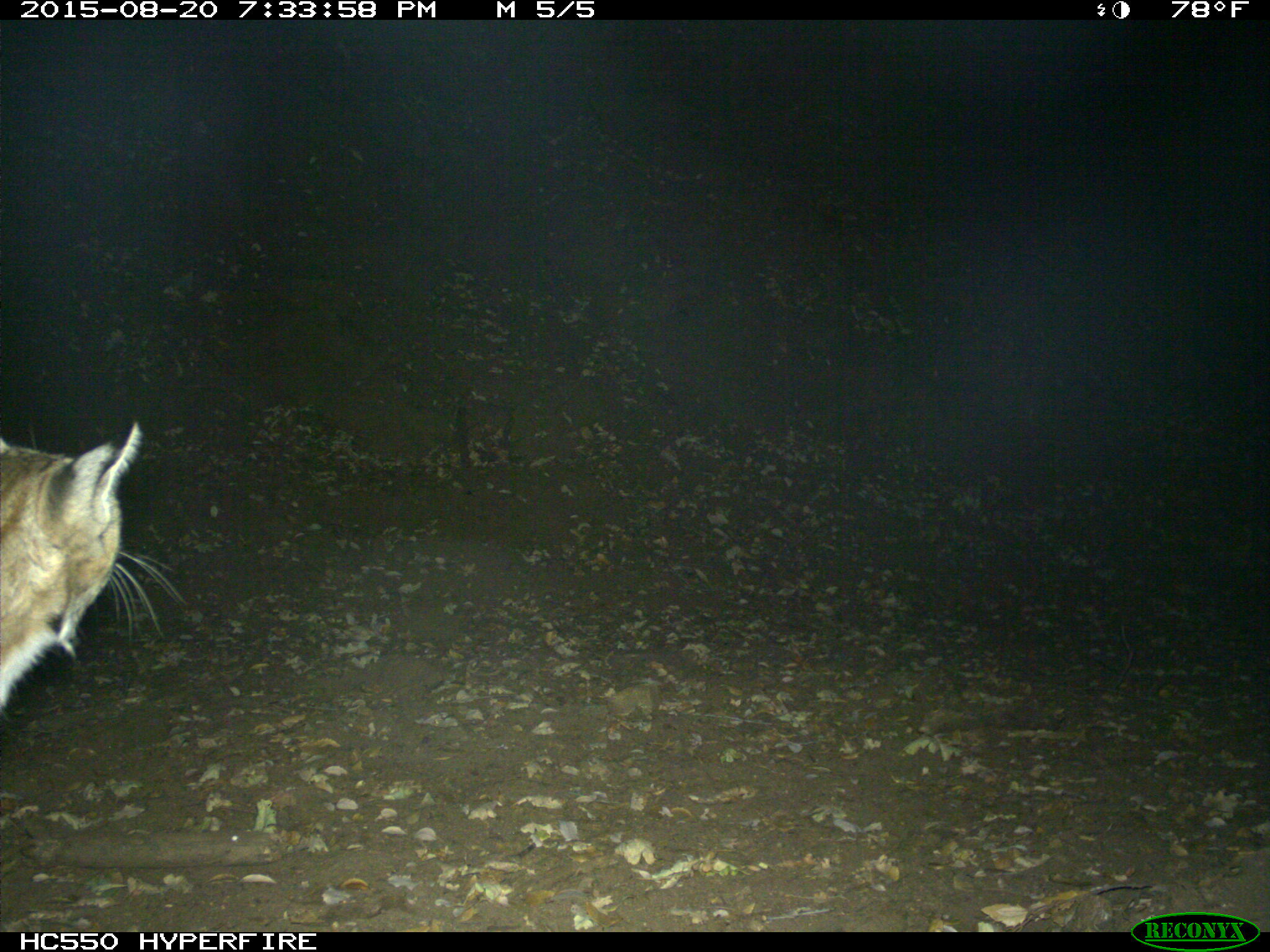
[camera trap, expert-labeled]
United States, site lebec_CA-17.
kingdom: Animalia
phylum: Chordata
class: Mammalia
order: Carnivora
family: Felidae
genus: Lynx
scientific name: Lynx rufus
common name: bobcat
Lynx rufus (bobcat).